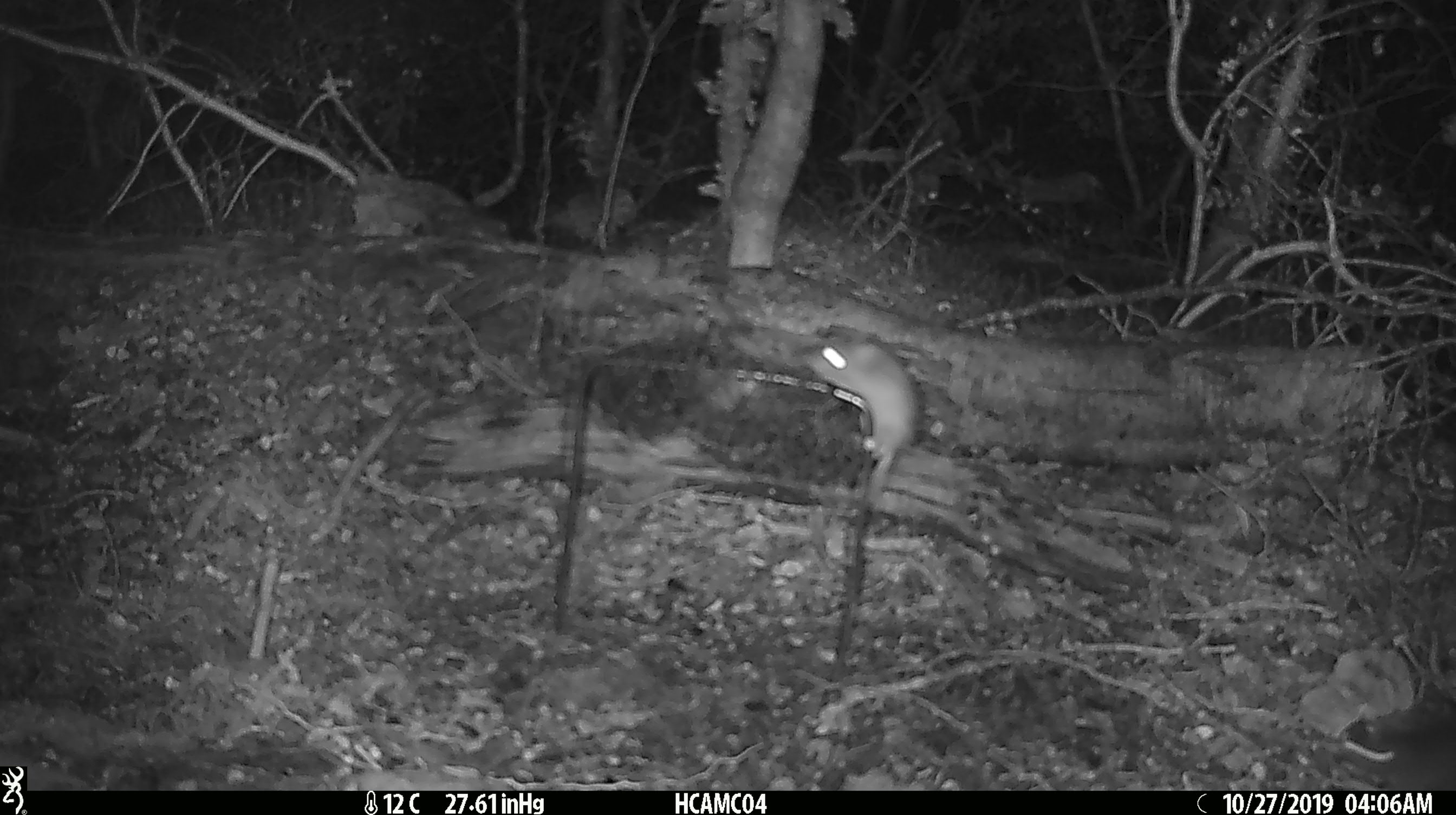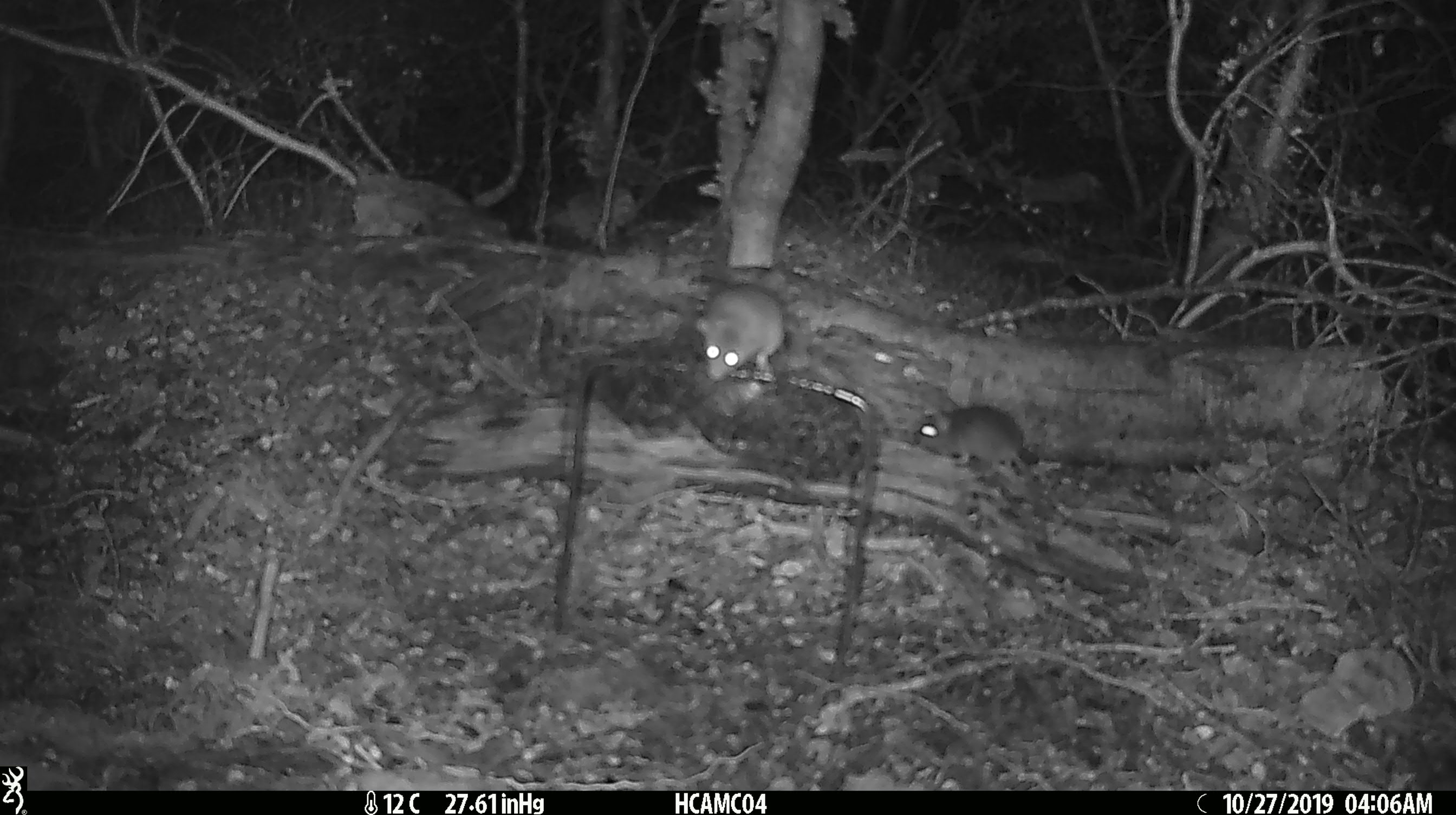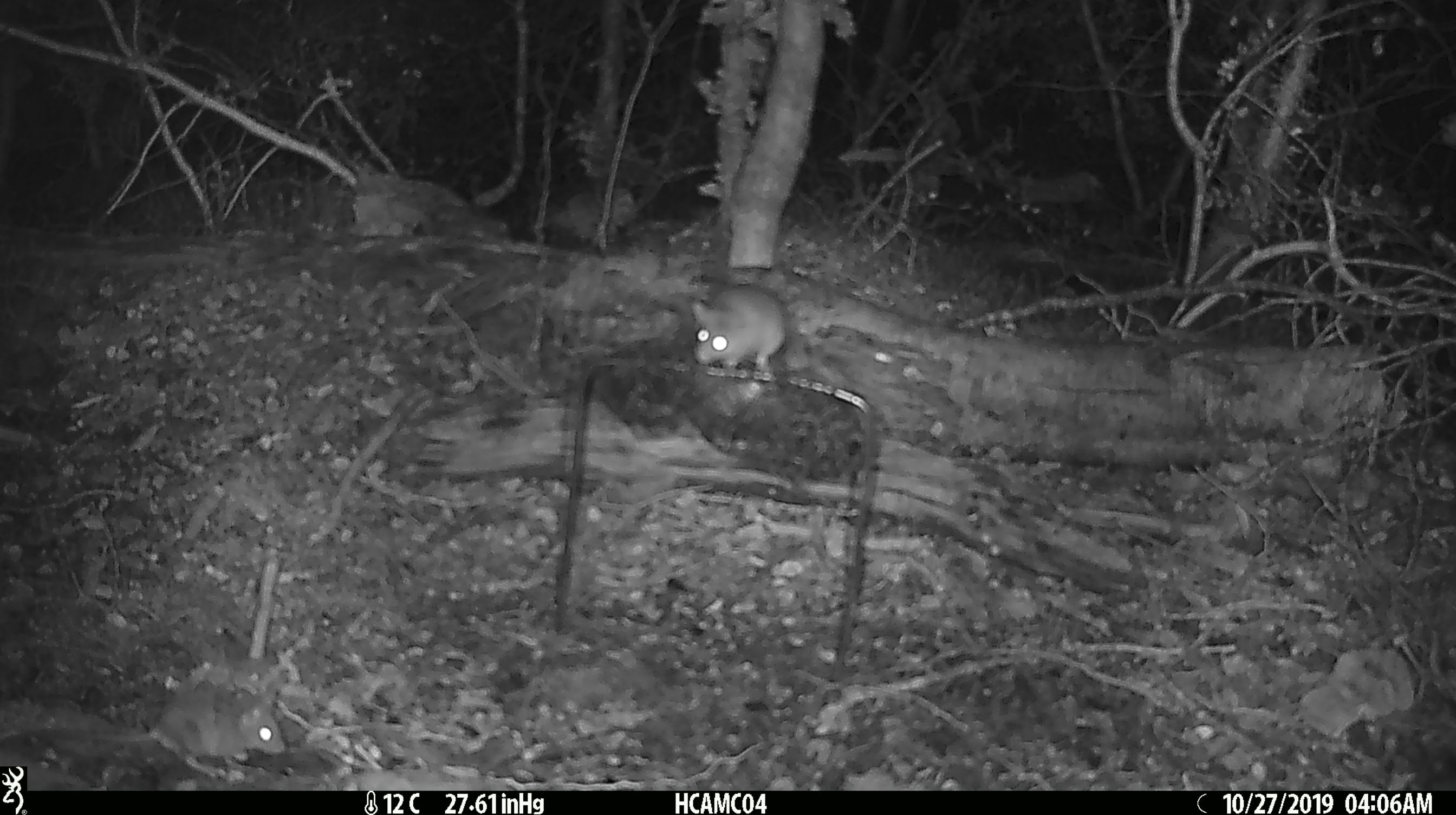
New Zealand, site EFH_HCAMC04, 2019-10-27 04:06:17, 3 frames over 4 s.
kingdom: Animalia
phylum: Chordata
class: Mammalia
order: Rodentia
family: Muridae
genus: Mus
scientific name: Mus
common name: mouse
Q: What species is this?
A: Mouse (Mus).